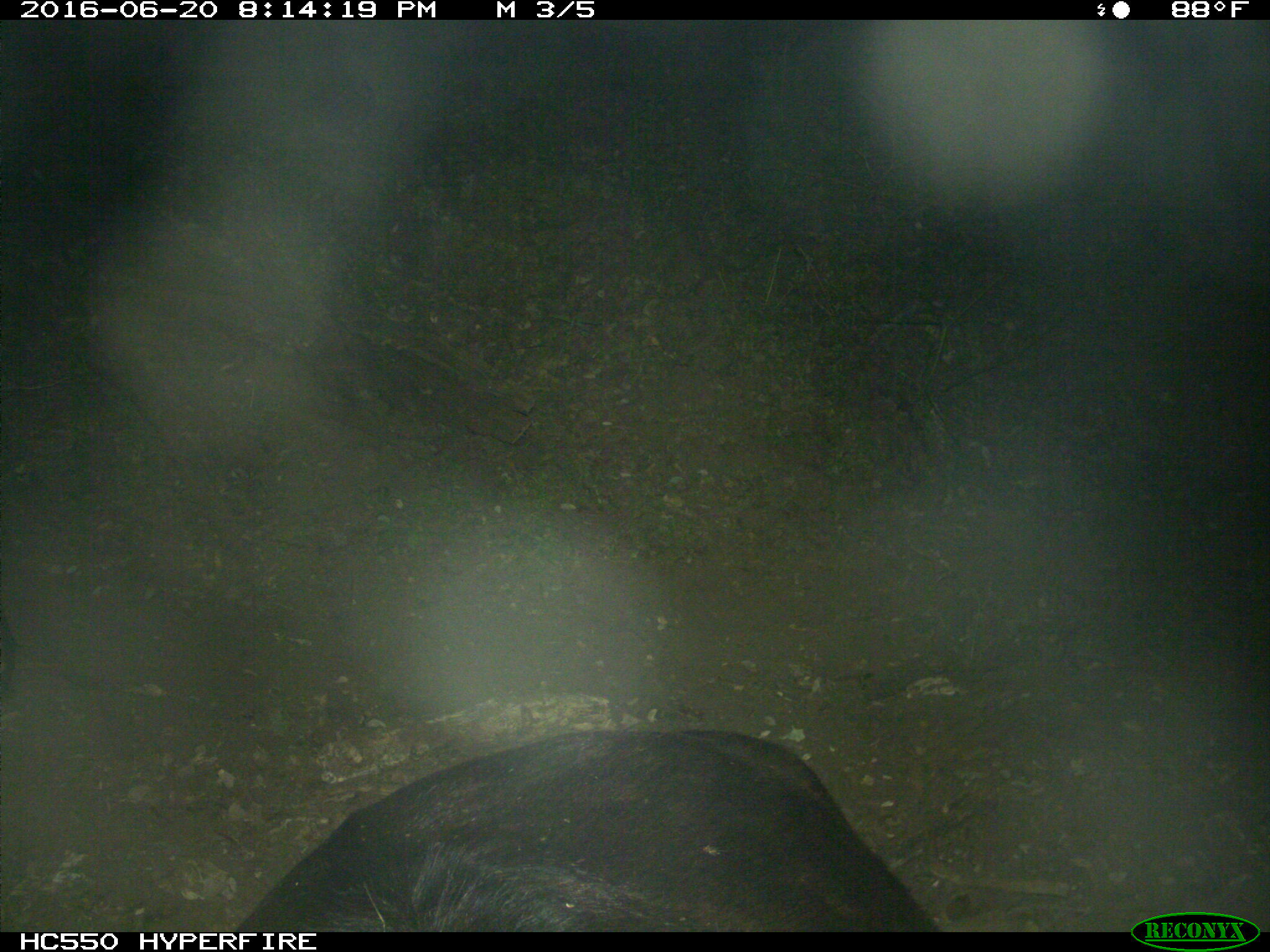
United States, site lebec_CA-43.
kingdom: Animalia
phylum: Chordata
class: Mammalia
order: Artiodactyla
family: Bovidae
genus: Bos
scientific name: Bos taurus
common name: domestic cow